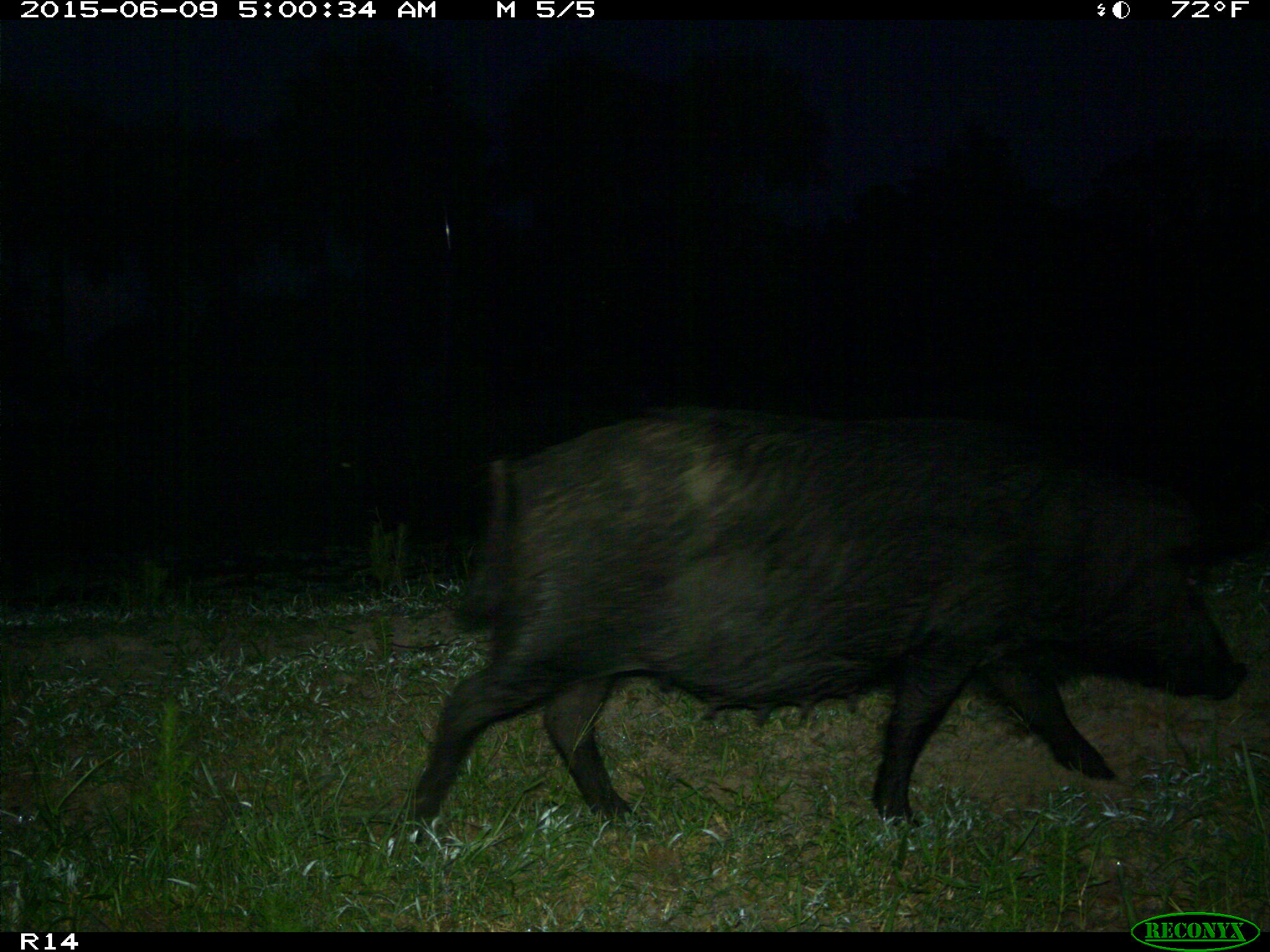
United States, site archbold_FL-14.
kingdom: Animalia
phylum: Chordata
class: Mammalia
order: Artiodactyla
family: Suidae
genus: Sus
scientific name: Sus scrofa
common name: wild boar